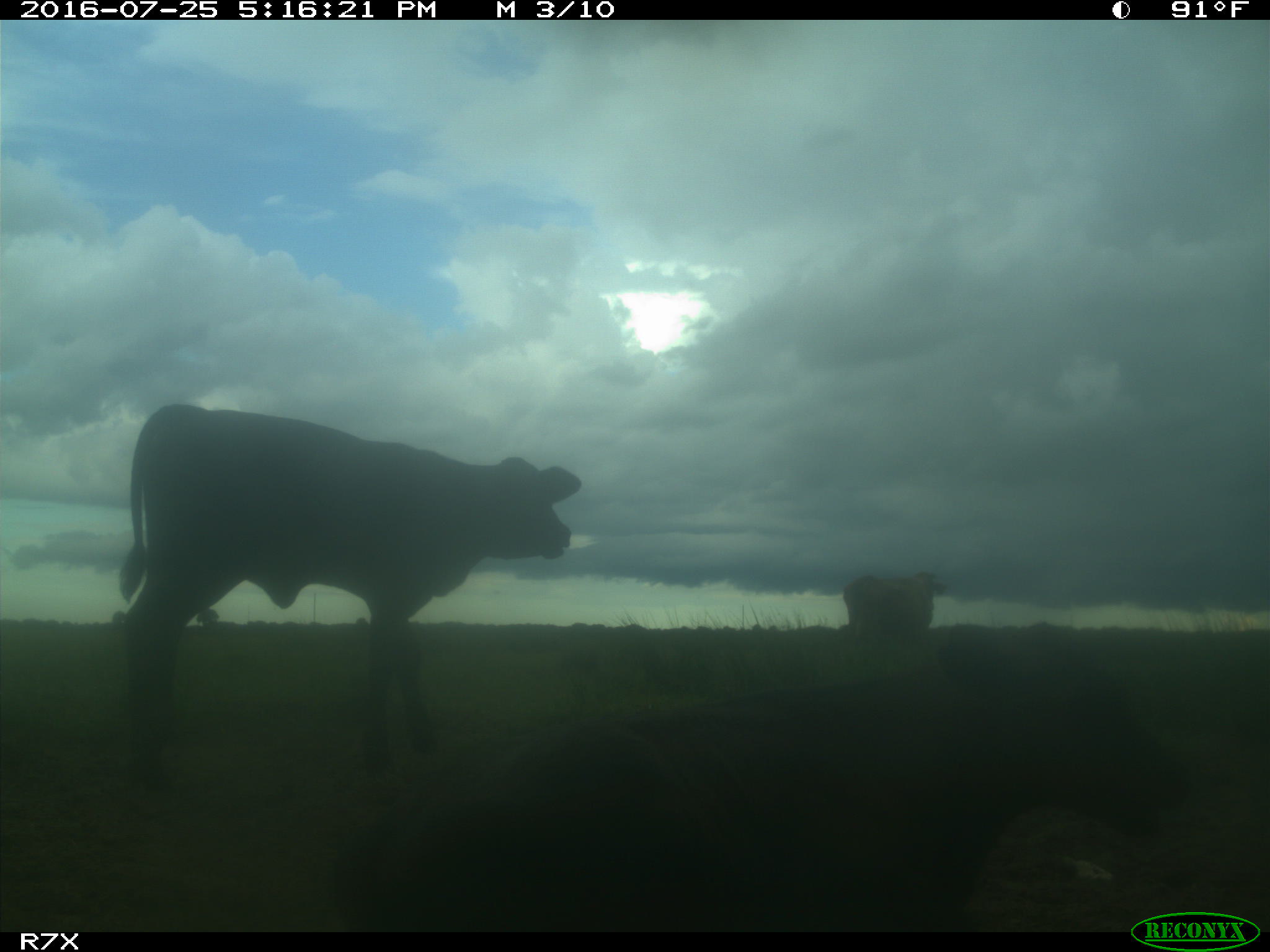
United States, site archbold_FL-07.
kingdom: Animalia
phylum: Chordata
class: Mammalia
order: Artiodactyla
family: Bovidae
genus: Bos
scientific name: Bos taurus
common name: domestic cow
Bos taurus (domestic cow).